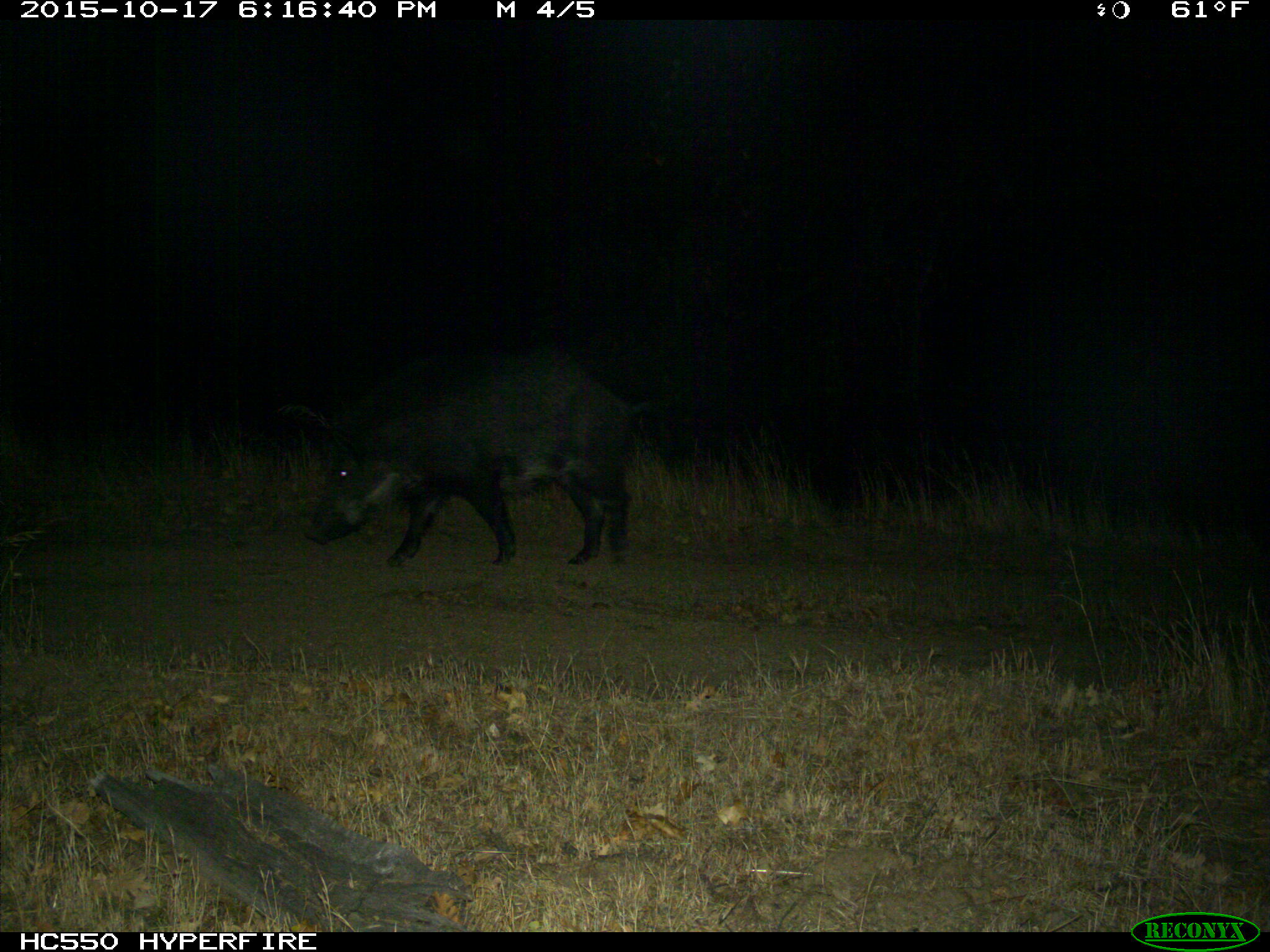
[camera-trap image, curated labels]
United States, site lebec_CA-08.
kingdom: Animalia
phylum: Chordata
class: Mammalia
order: Artiodactyla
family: Suidae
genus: Sus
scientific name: Sus scrofa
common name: wild boar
Sus scrofa (wild boar).